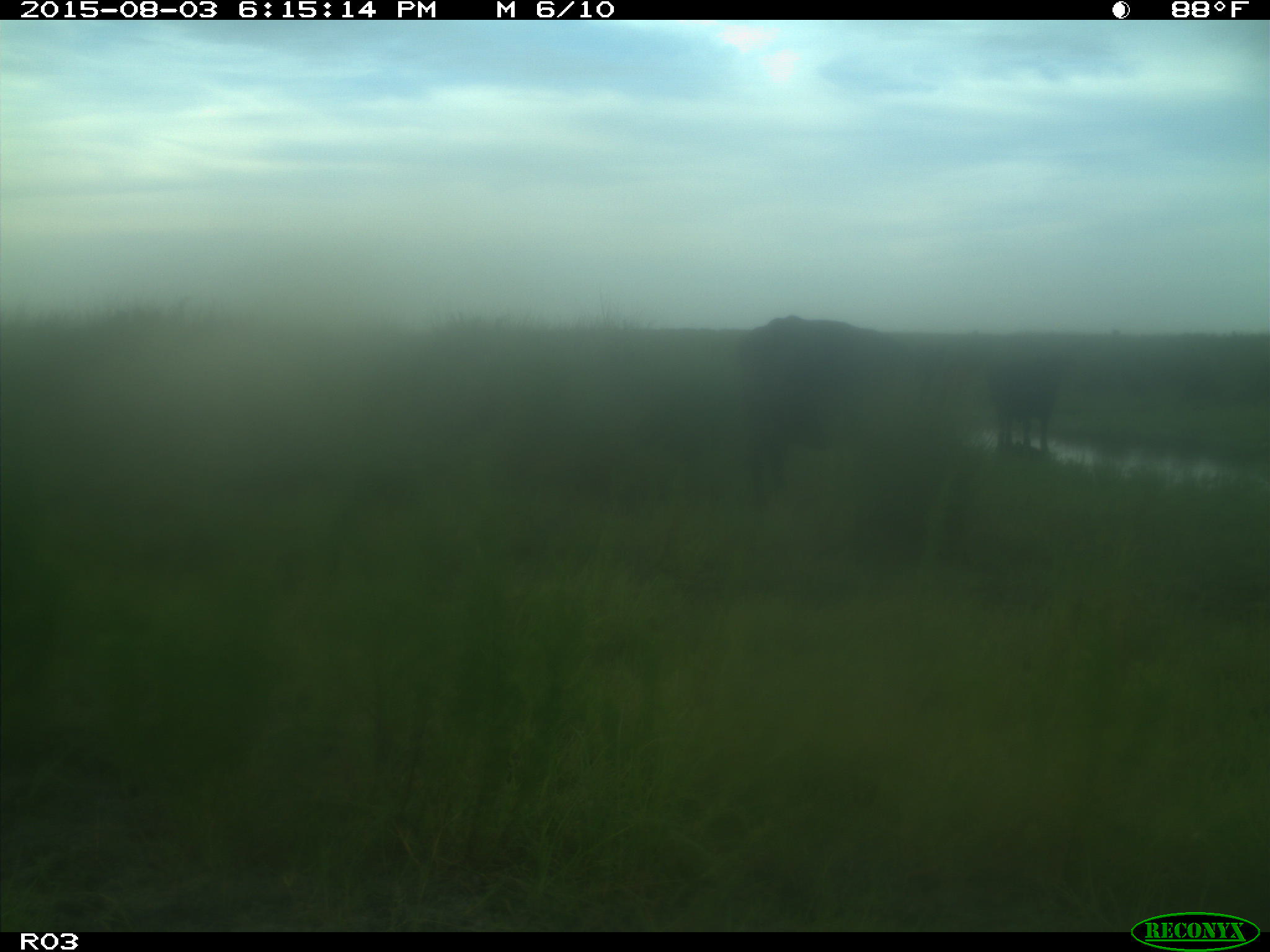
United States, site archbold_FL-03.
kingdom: Animalia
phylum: Chordata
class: Mammalia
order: Artiodactyla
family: Bovidae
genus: Bos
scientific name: Bos taurus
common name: domestic cow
Bos taurus (domestic cow).